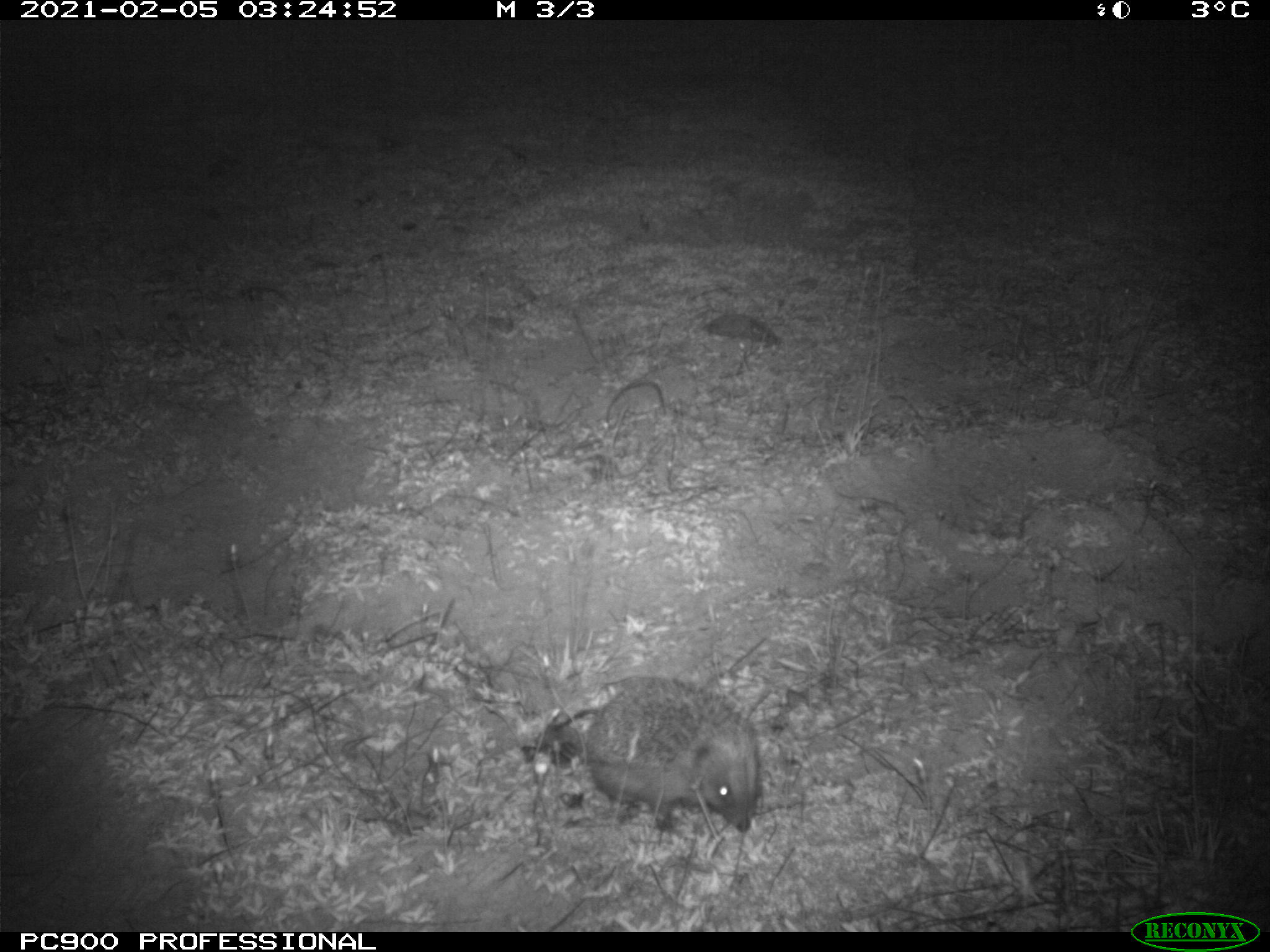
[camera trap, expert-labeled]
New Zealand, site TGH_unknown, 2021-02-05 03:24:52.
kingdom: Animalia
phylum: Chordata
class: Mammalia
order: Eulipotyphla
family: Erinaceidae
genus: Erinaceus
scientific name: Erinaceus europaeus europaeus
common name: european hedgehog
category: hedgehog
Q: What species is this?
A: Hedgehog (european hedgehog) (Erinaceus europaeus europaeus).